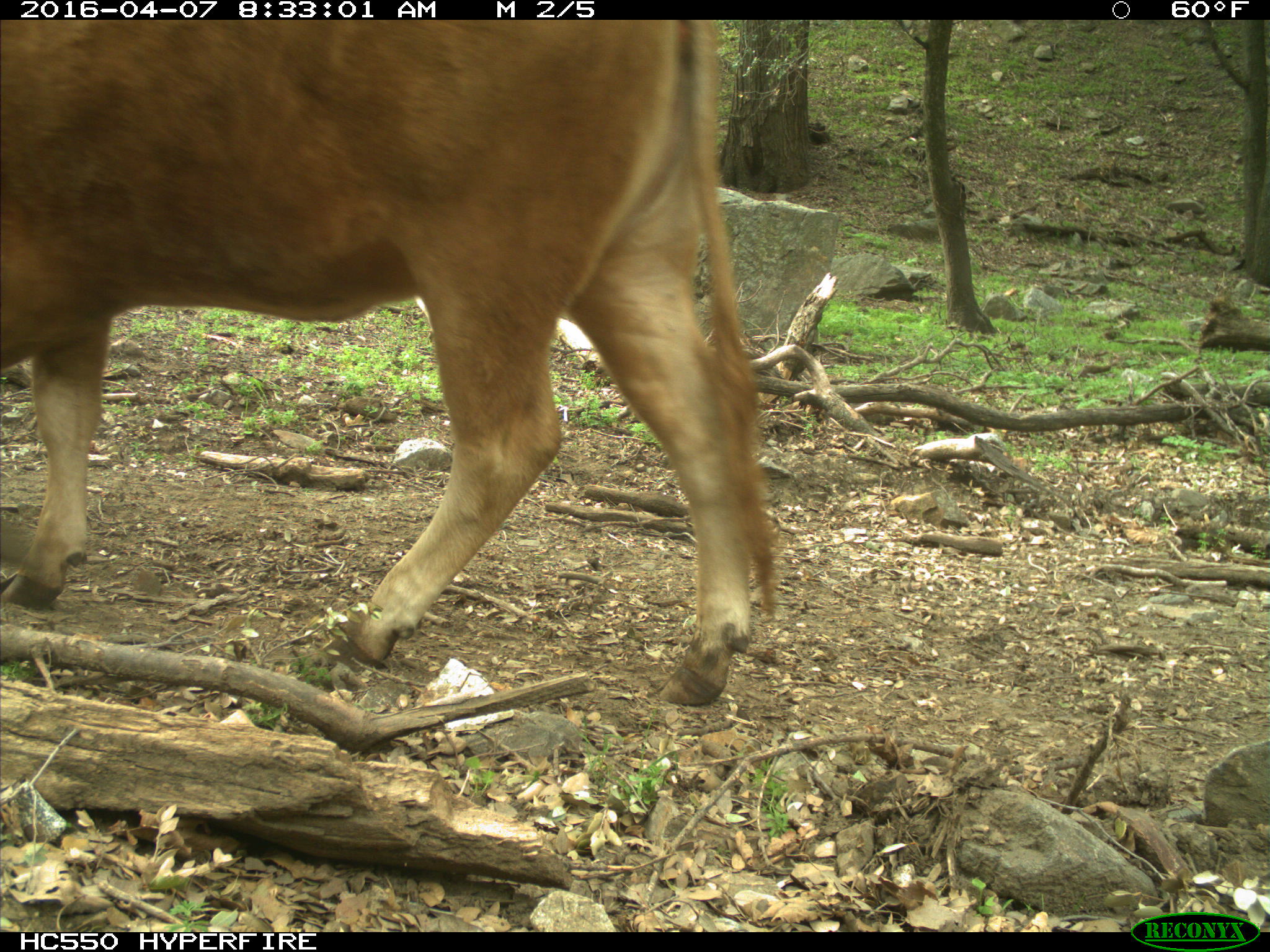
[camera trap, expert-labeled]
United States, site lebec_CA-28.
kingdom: Animalia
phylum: Chordata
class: Mammalia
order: Artiodactyla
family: Bovidae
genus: Bos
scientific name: Bos taurus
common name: domestic cow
Bos taurus (domestic cow).